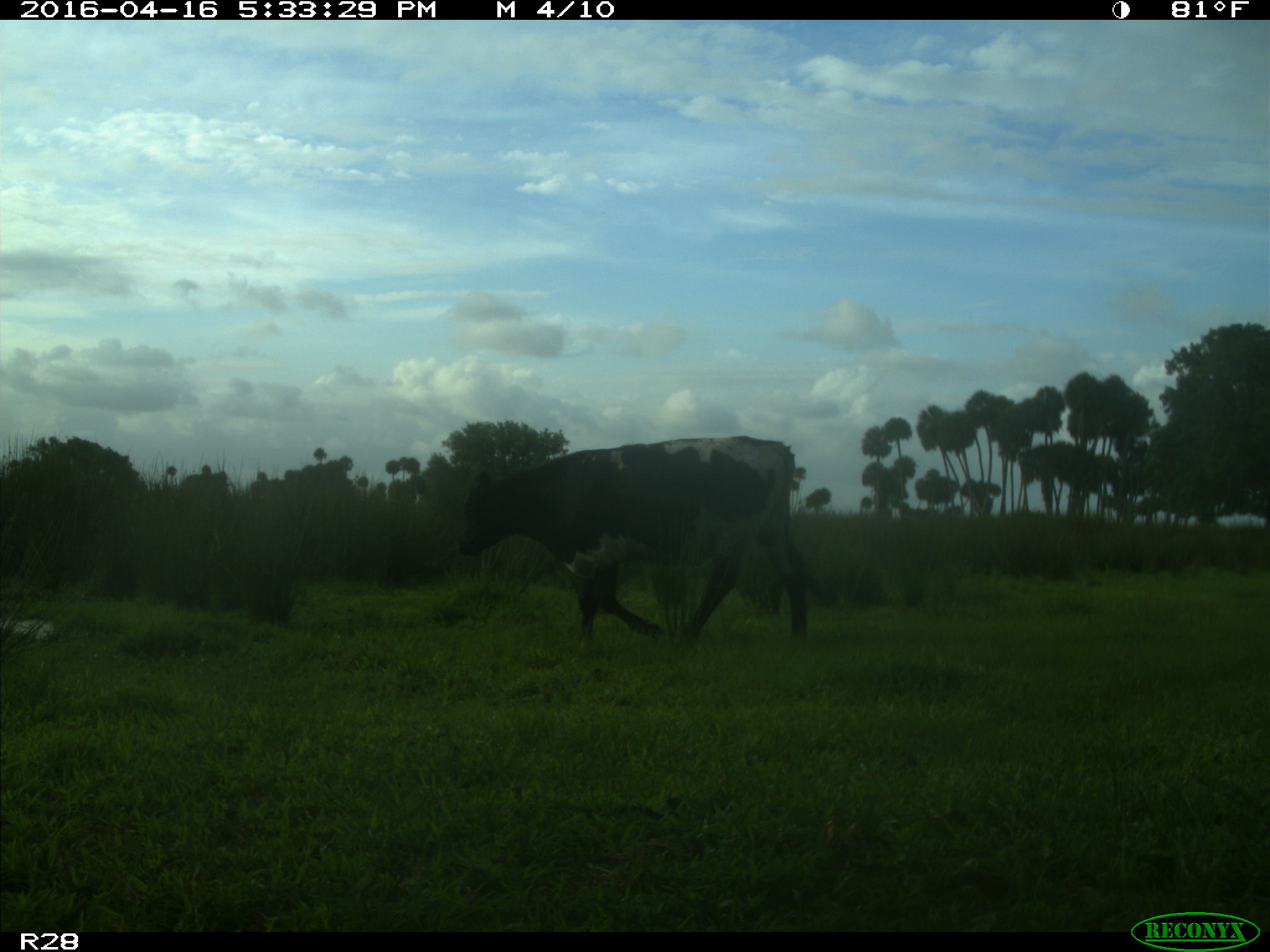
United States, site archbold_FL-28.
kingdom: Animalia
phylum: Chordata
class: Mammalia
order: Artiodactyla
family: Bovidae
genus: Bos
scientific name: Bos taurus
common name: domestic cow